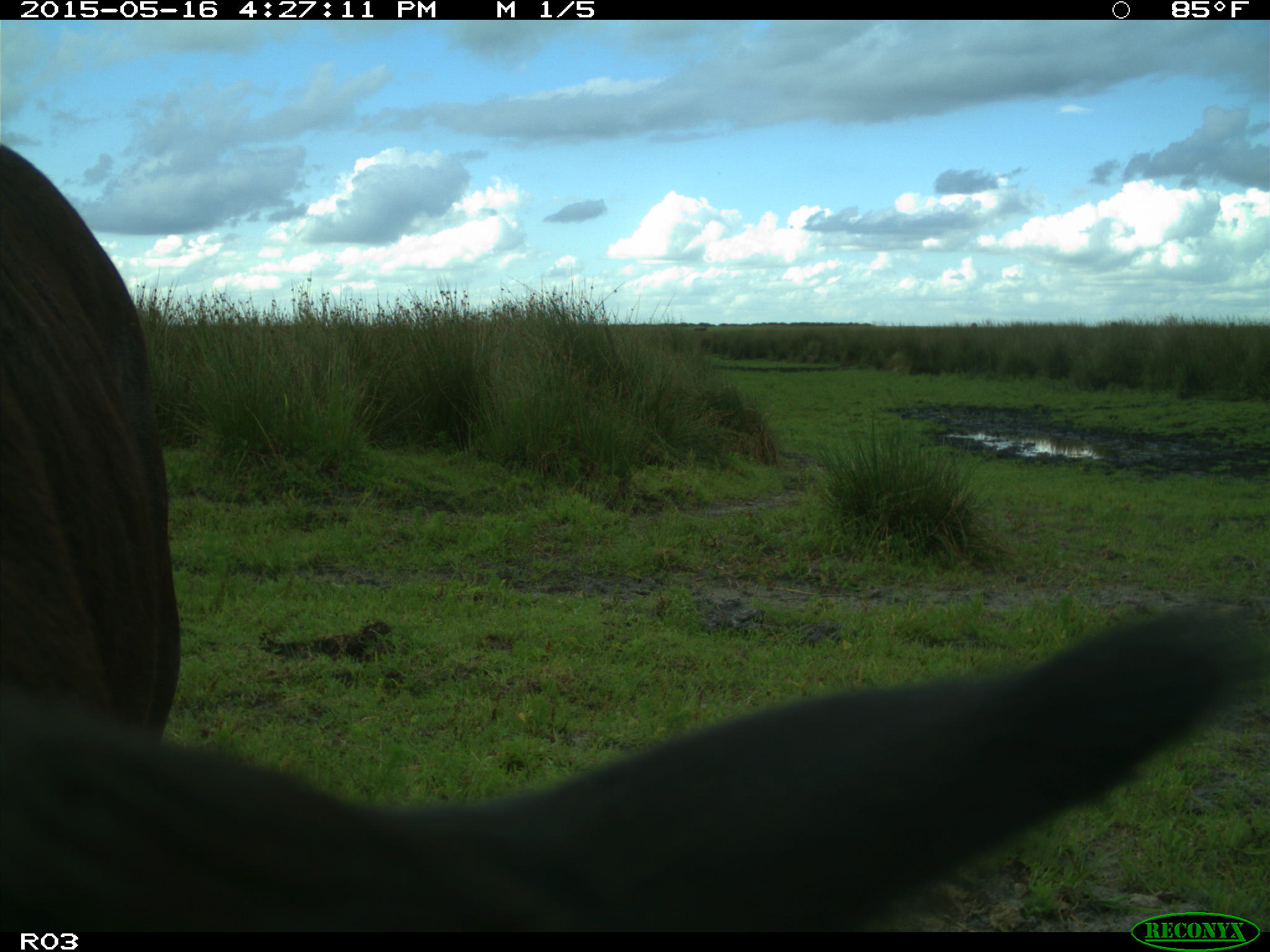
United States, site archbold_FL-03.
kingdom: Animalia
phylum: Chordata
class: Mammalia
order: Artiodactyla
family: Bovidae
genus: Bos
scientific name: Bos taurus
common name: domestic cow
Bos taurus (domestic cow).